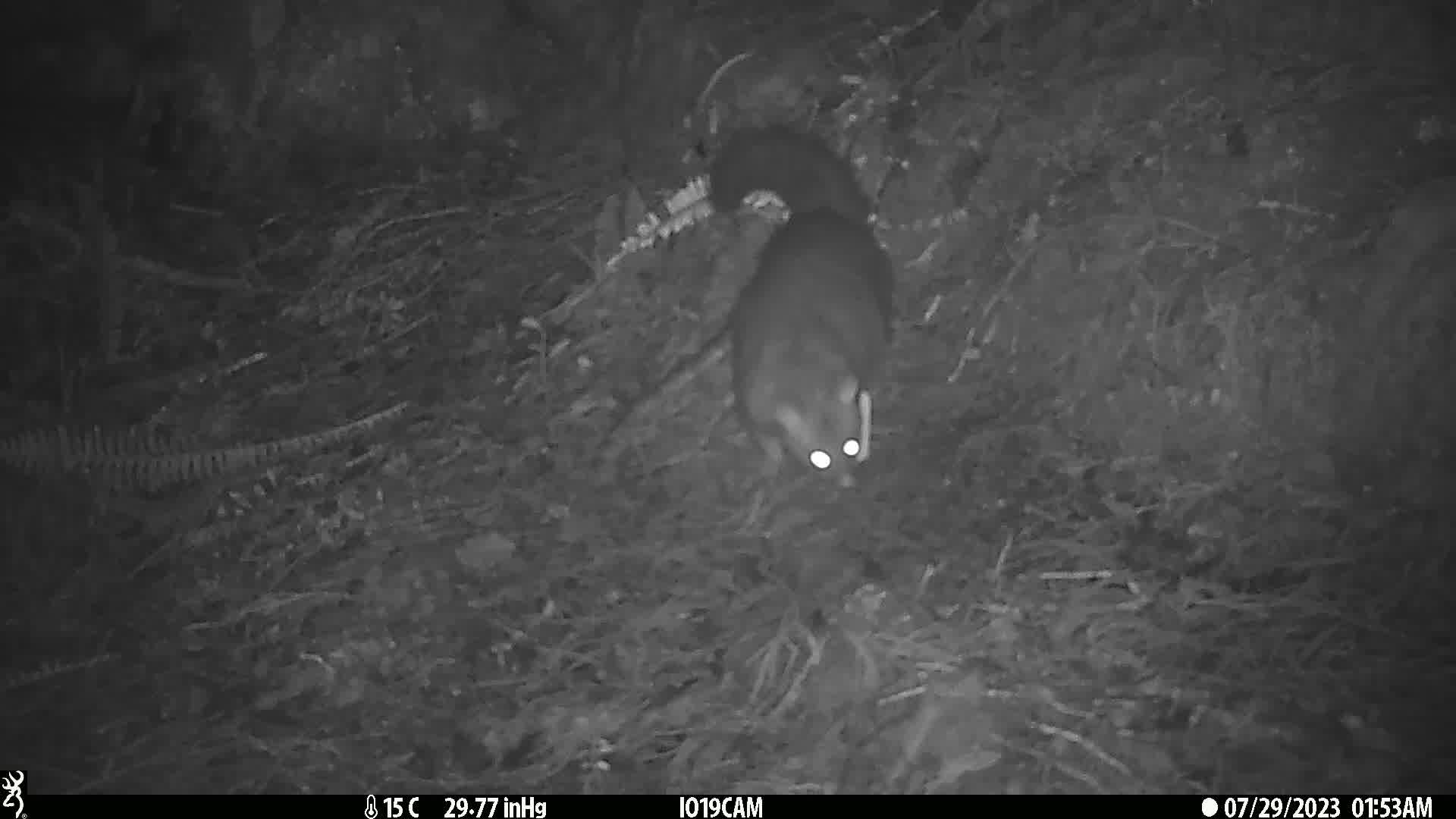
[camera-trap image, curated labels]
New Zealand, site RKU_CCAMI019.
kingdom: Animalia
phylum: Chordata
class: Mammalia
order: Diprotodontia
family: Phalangeridae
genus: Trichosurus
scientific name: Trichosurus vulpecula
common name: common brushtail possum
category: possum